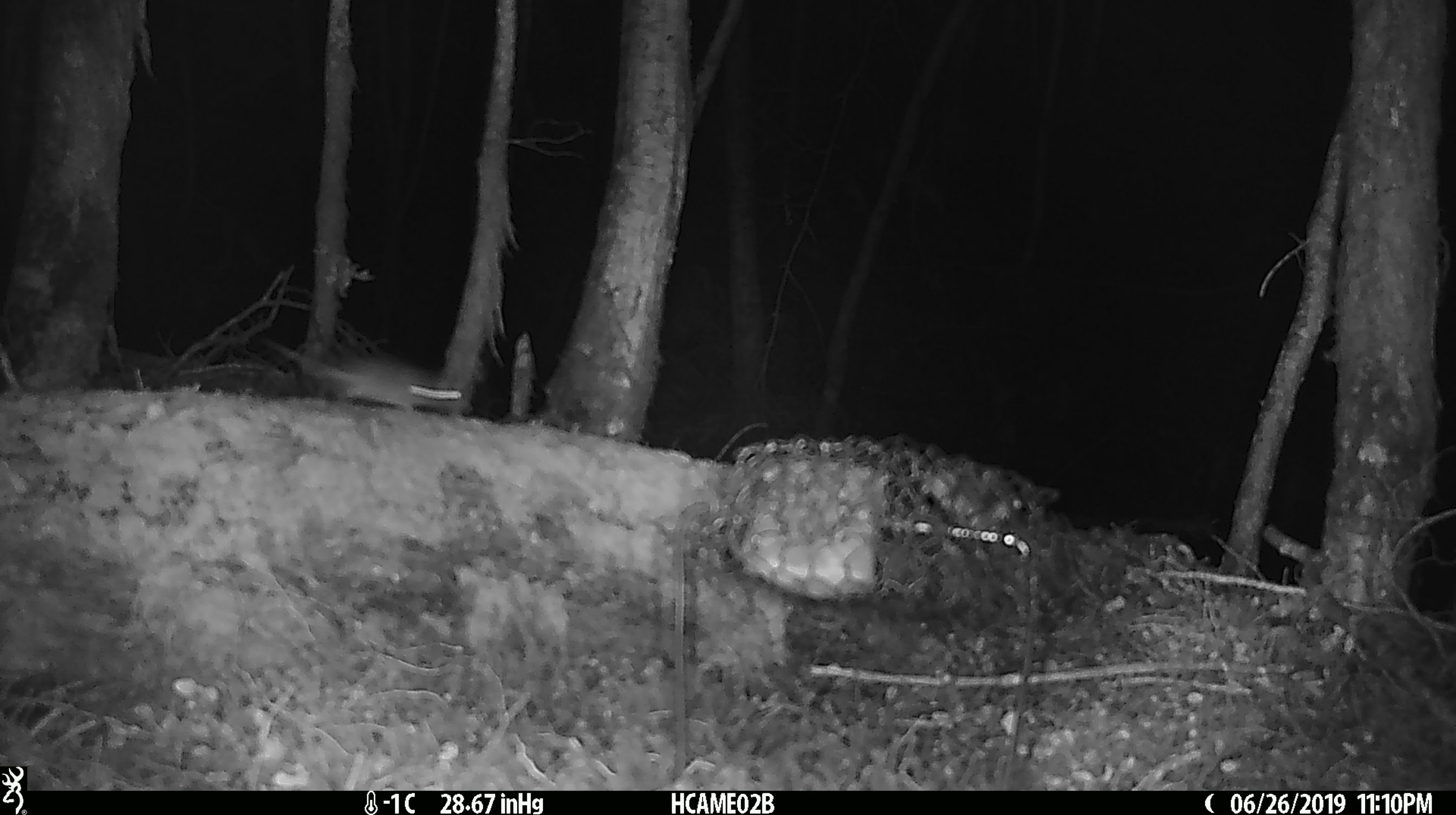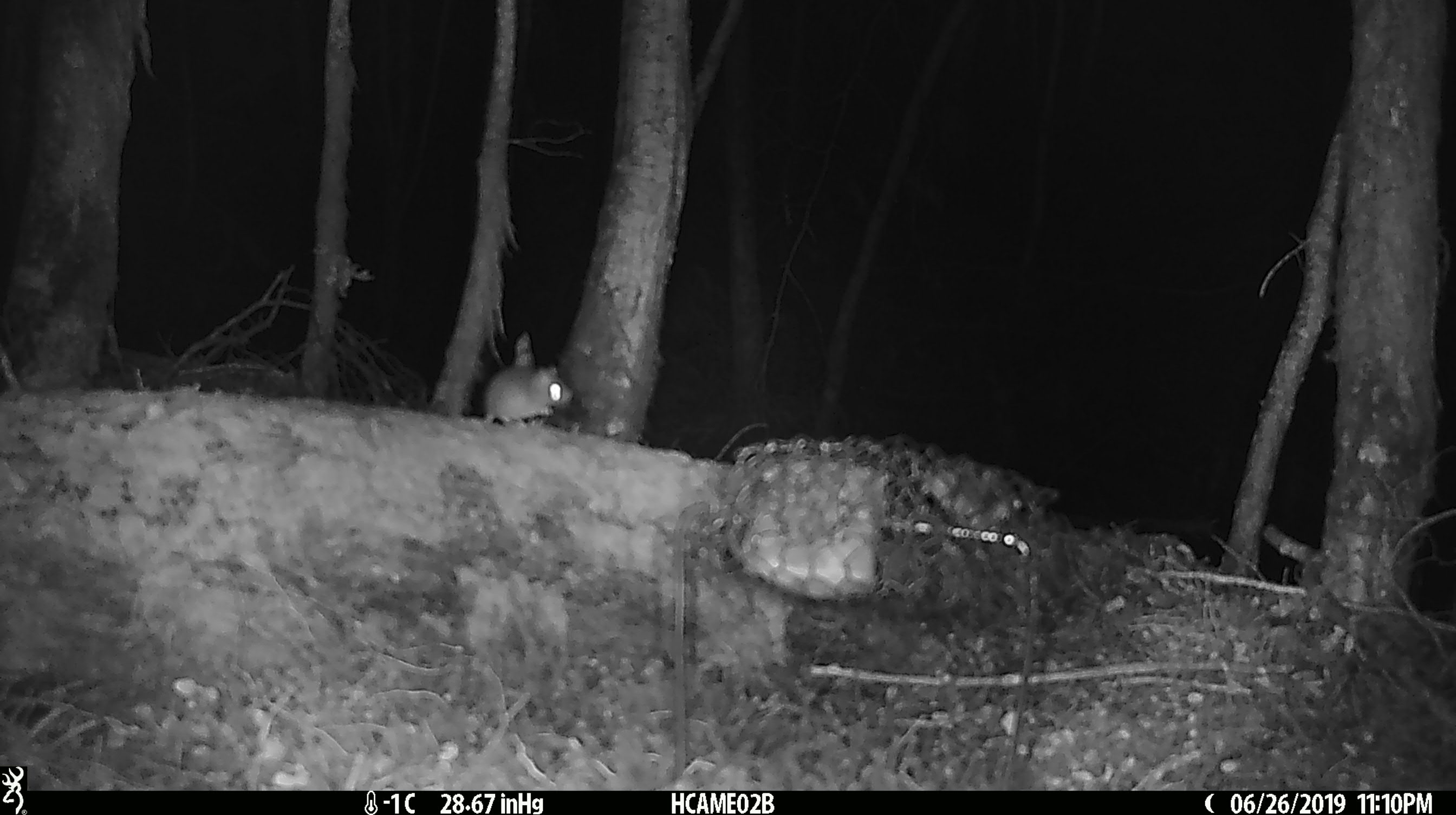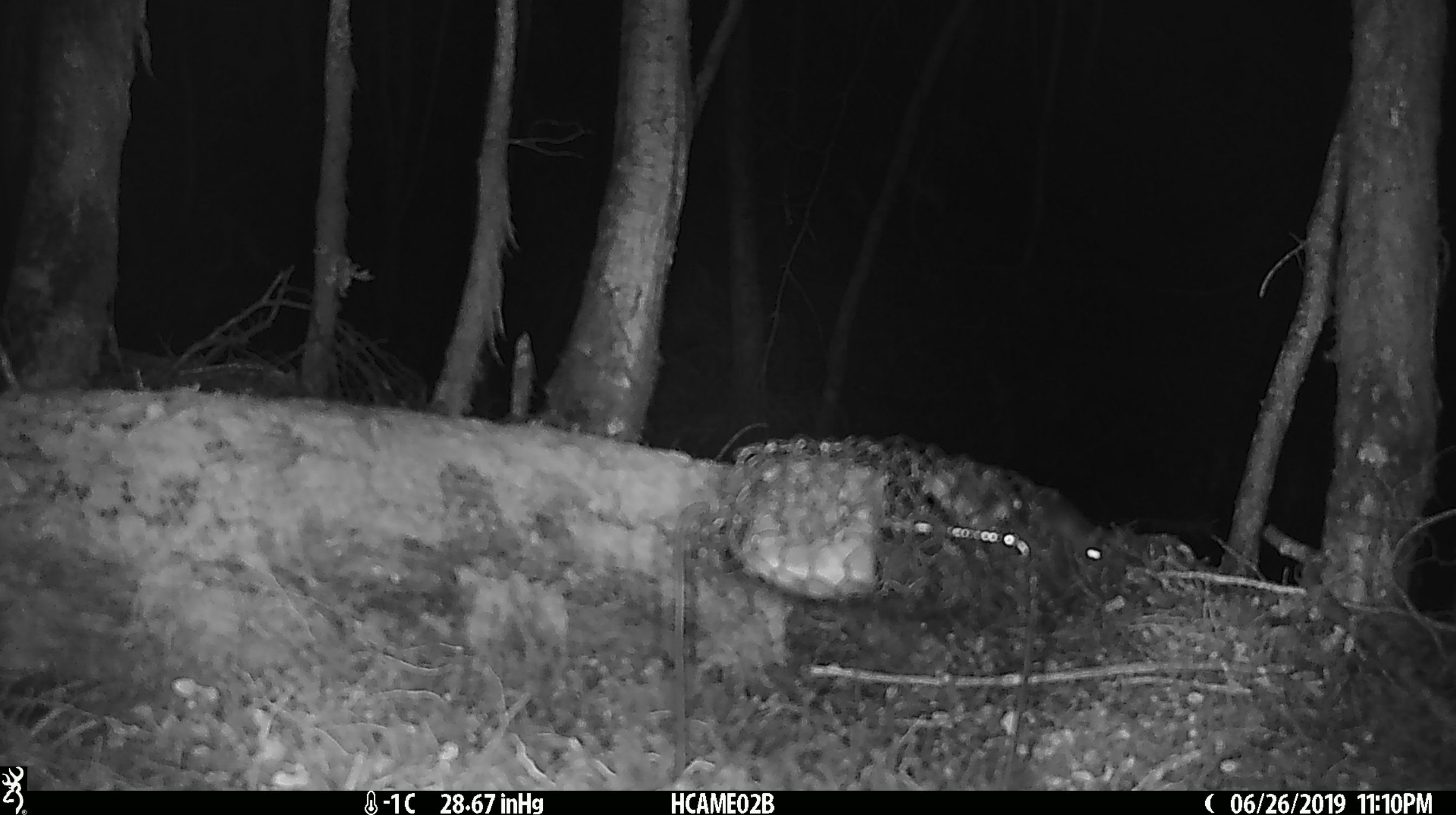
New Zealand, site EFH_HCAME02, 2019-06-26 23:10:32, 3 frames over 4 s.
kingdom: Animalia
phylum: Chordata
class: Mammalia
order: Rodentia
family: Muridae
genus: Mus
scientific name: Mus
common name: mouse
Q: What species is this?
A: Mouse (Mus).